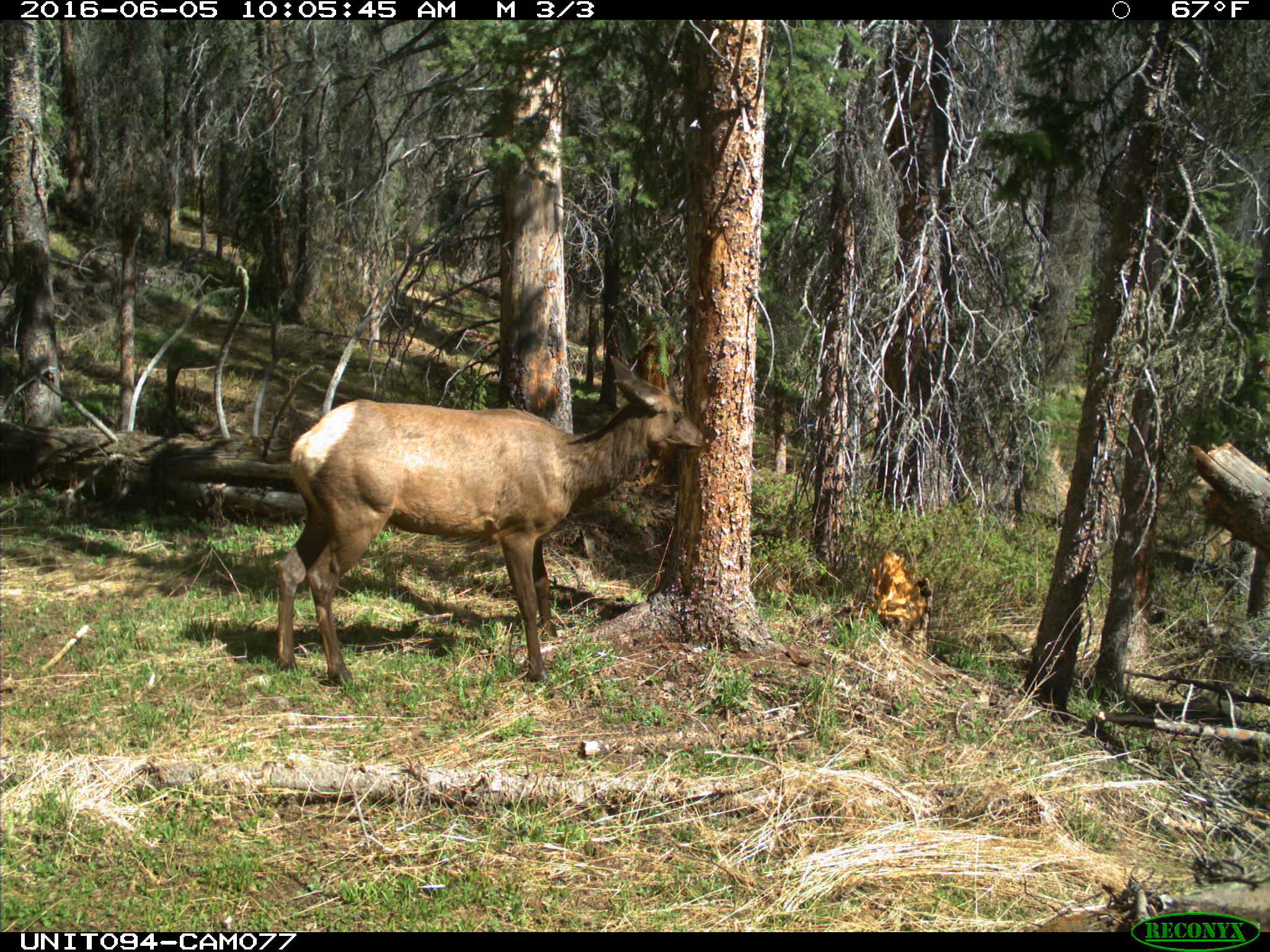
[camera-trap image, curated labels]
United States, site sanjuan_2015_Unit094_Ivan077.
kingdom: Animalia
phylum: Chordata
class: Mammalia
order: Artiodactyla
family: Cervidae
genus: Cervus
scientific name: Cervus elaphus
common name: red deer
Cervus elaphus (red deer).